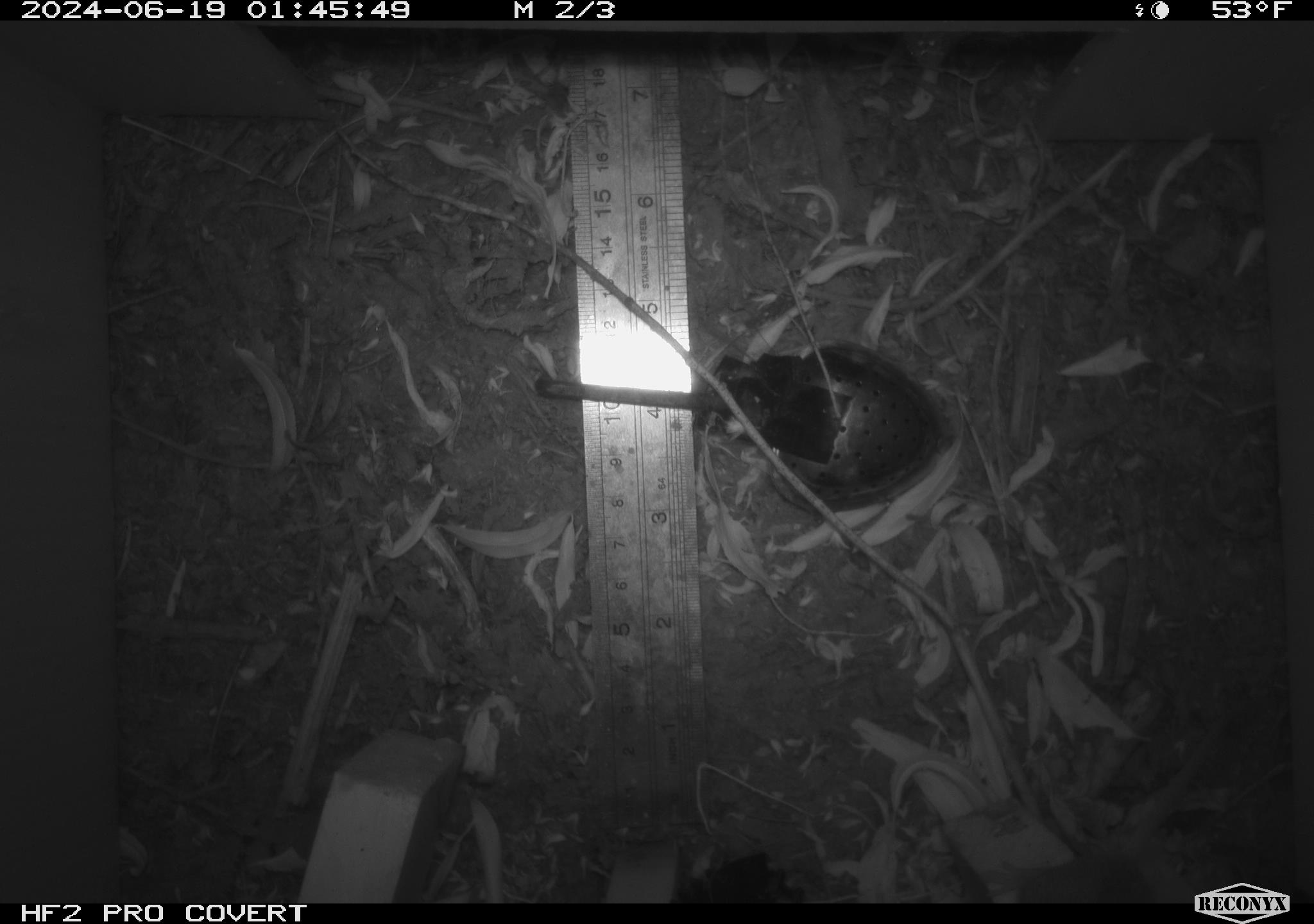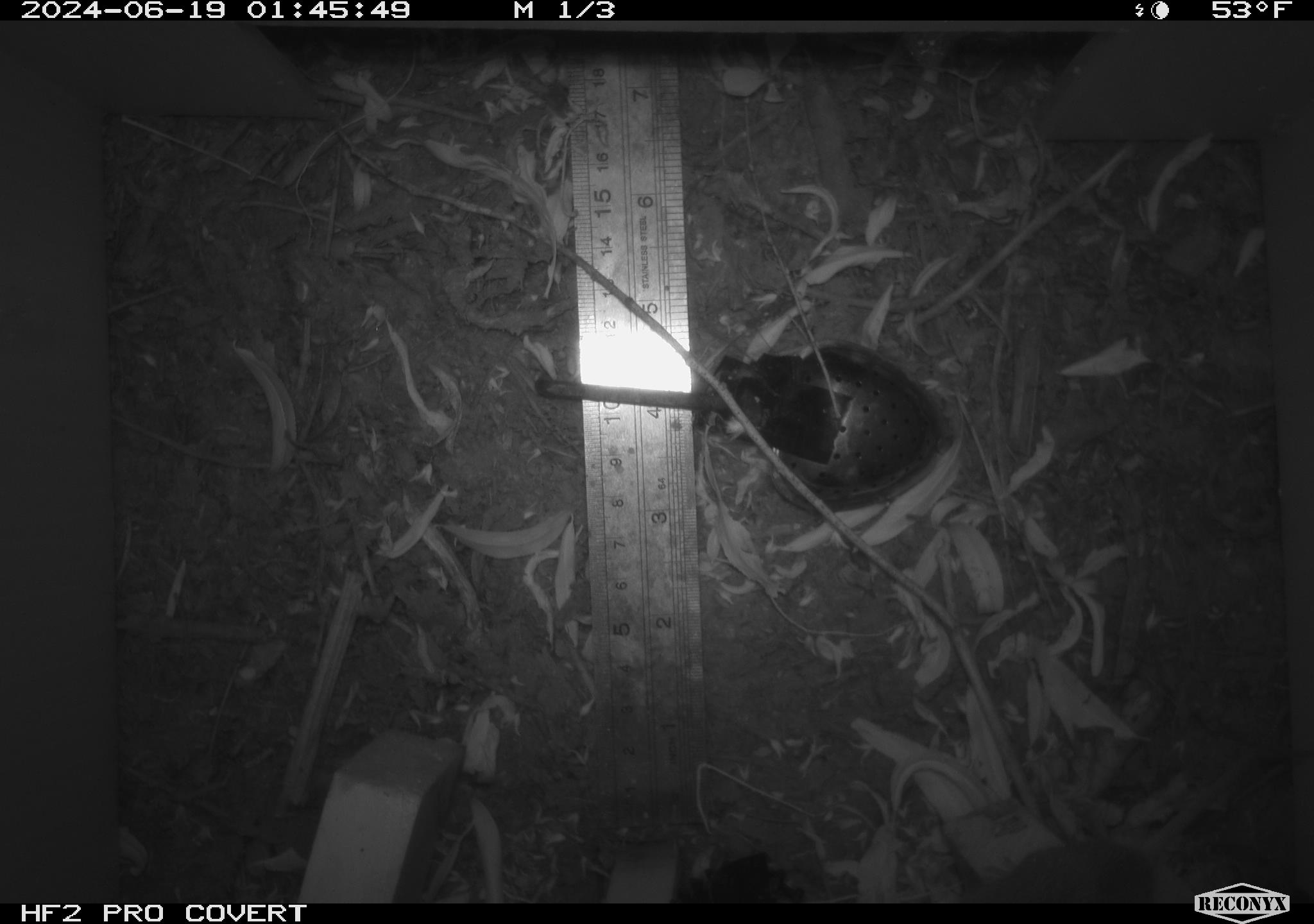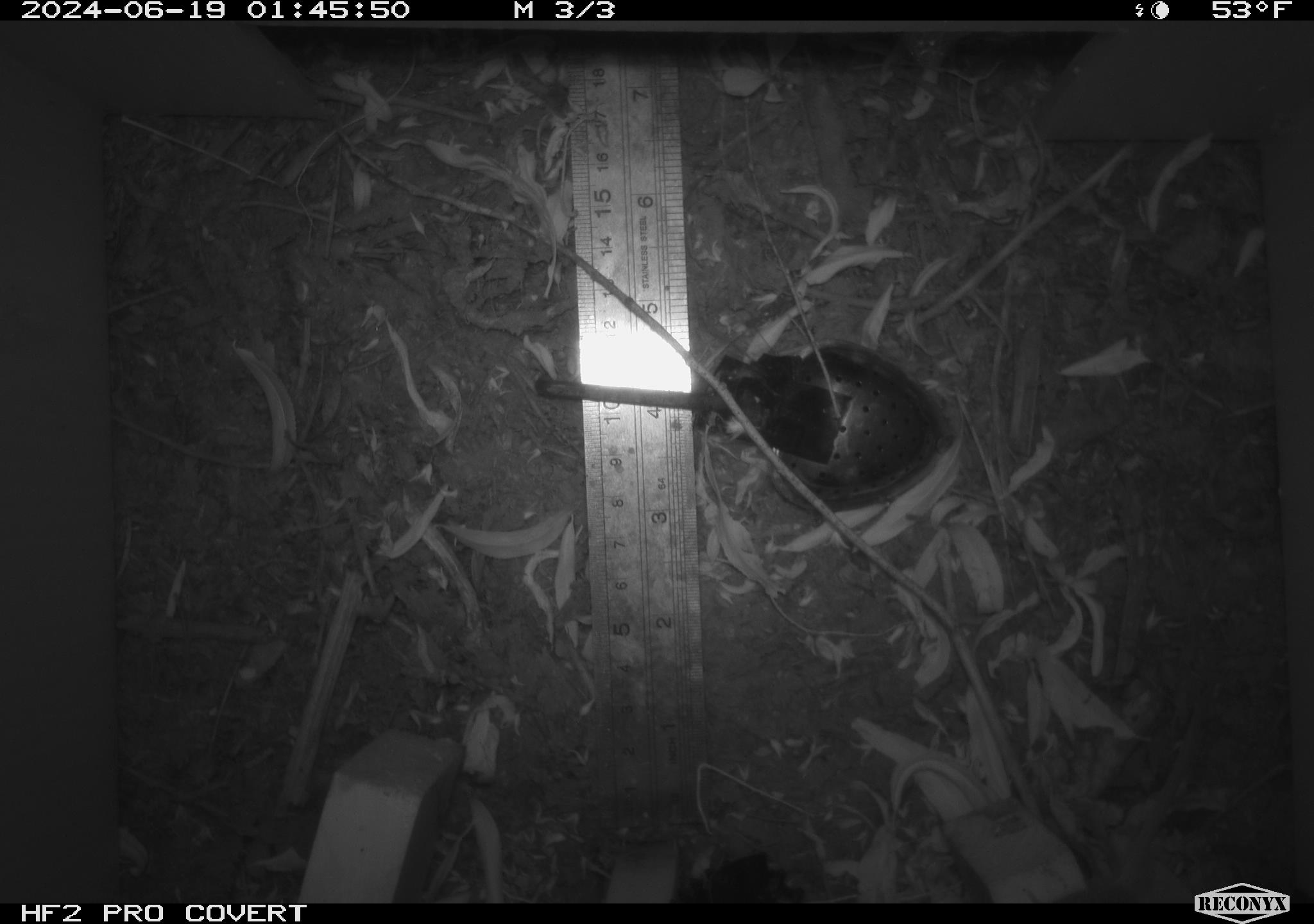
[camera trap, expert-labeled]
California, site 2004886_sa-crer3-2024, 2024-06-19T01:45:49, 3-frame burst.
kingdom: Animalia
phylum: Chordata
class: Mammalia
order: Rodentia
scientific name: Rodentia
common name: mouse species